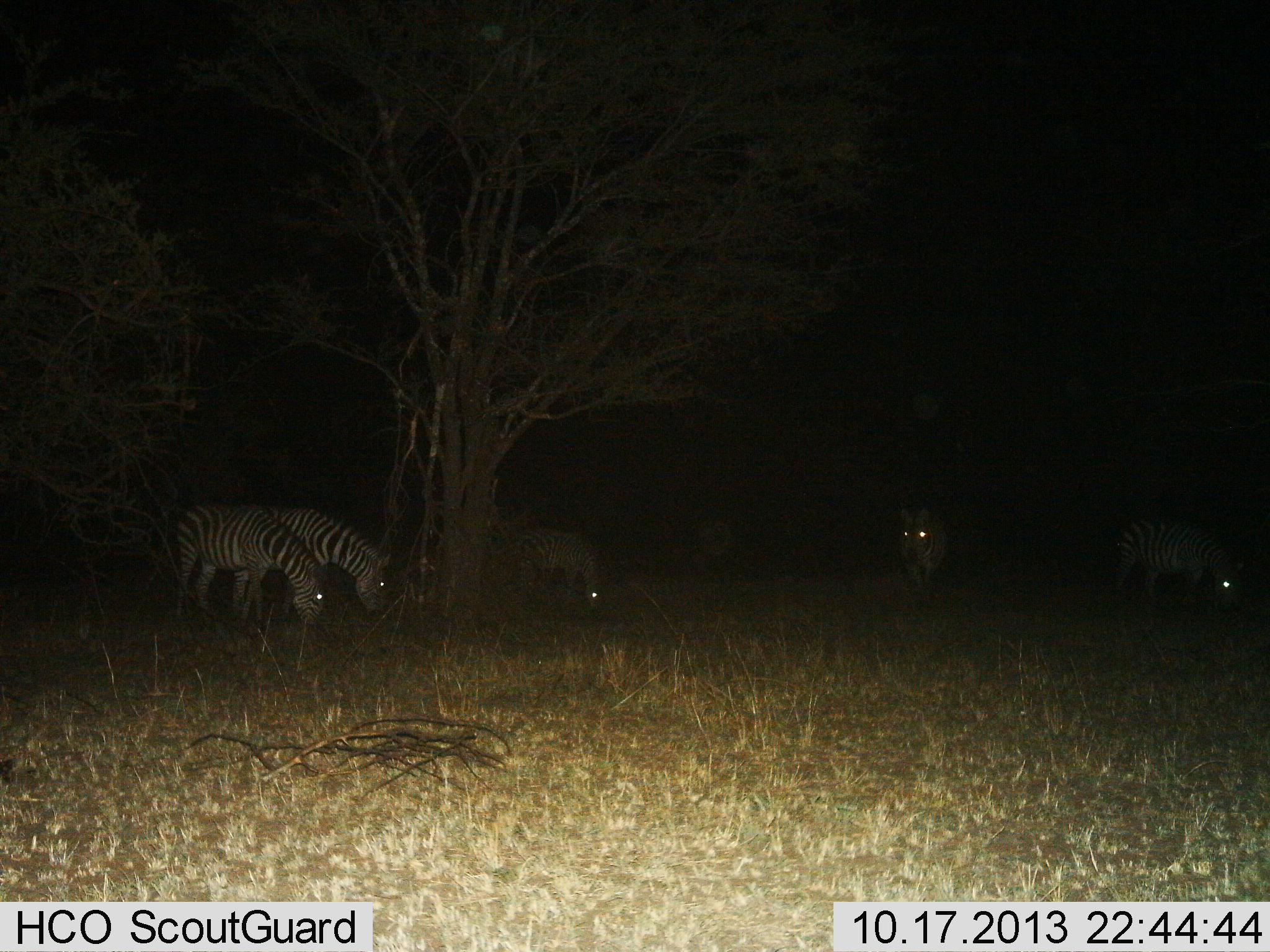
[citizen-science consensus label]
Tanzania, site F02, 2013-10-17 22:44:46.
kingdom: Animalia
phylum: Chordata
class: Mammalia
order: Perissodactyla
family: Equidae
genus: Equus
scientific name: Equus quagga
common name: plains zebra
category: zebra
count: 5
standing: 70%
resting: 0%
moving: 0%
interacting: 0%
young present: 0%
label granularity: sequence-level